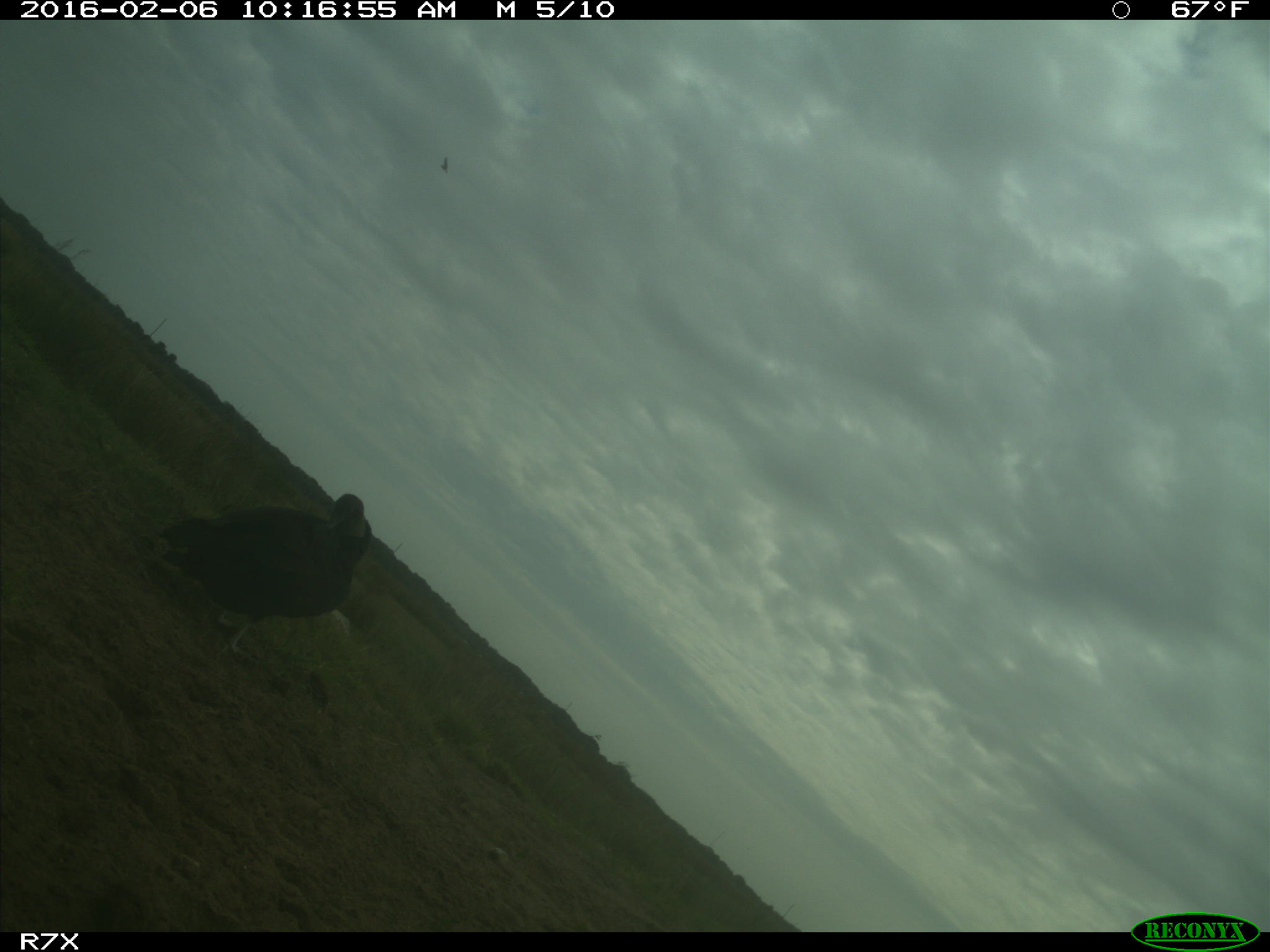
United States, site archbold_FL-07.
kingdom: Animalia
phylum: Chordata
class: Aves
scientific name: Aves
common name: birds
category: unidentified bird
Unidentified bird (birds) (Aves).